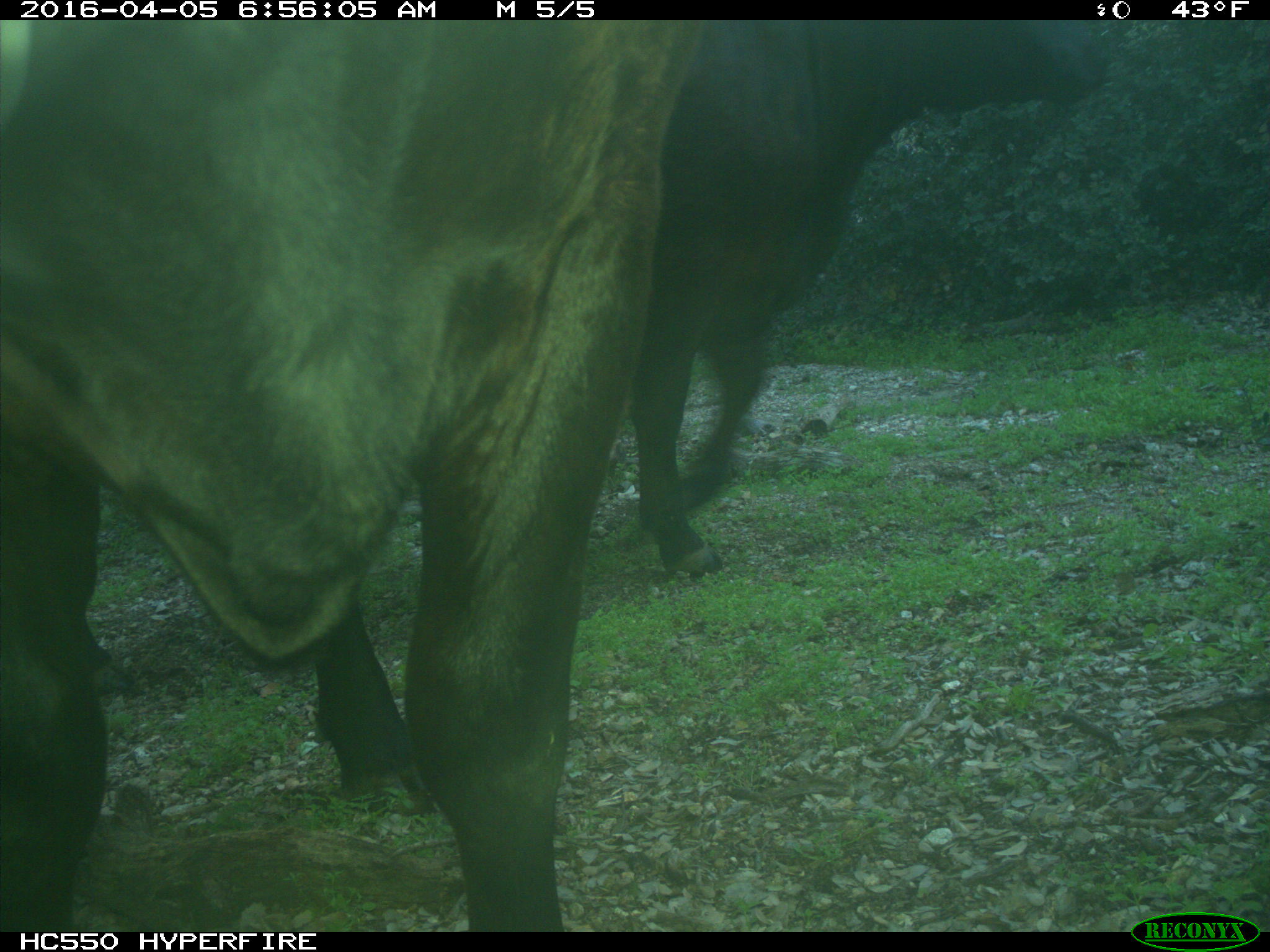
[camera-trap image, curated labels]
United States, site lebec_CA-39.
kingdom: Animalia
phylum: Chordata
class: Mammalia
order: Artiodactyla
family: Bovidae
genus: Bos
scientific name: Bos taurus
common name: domestic cow